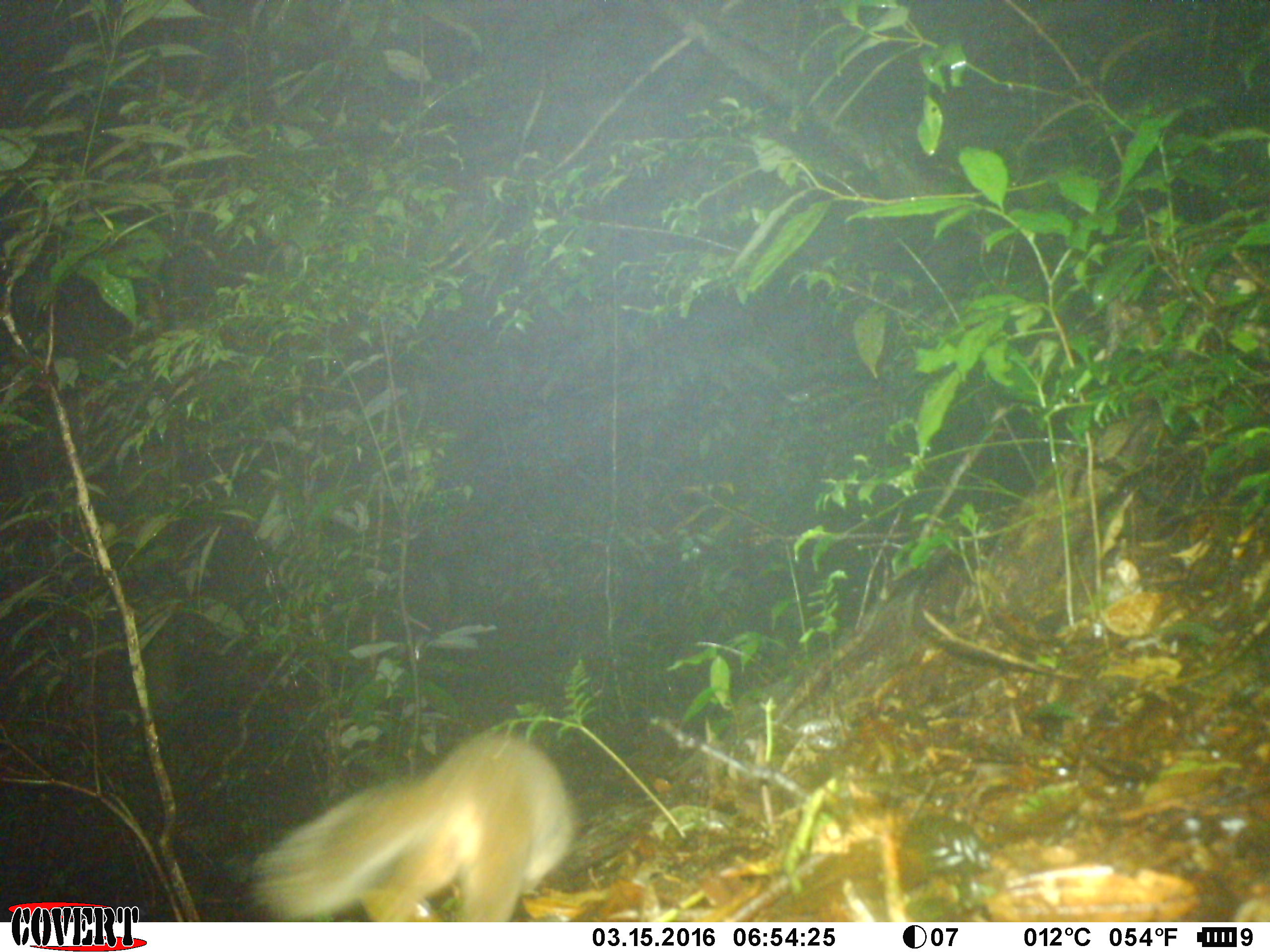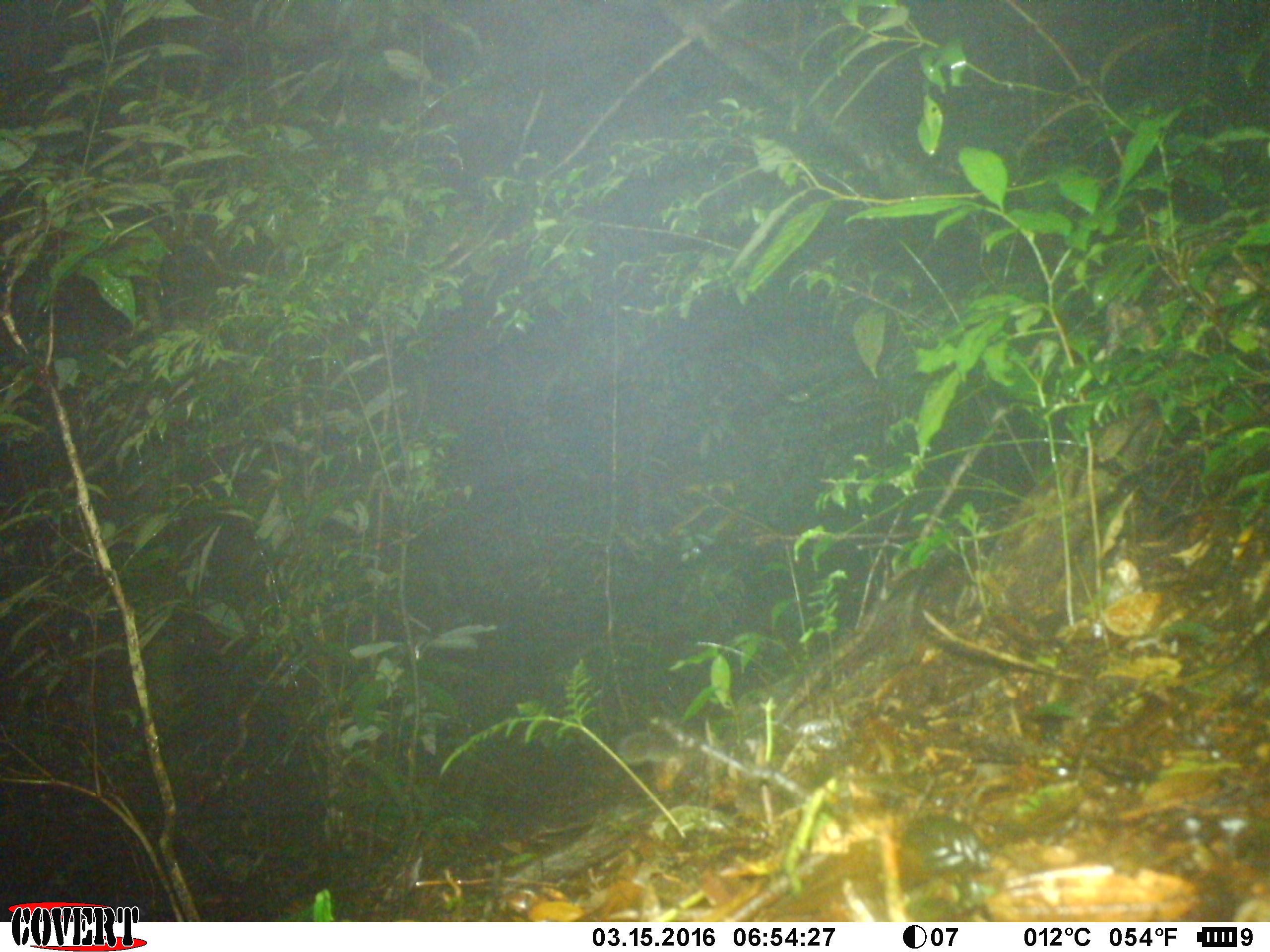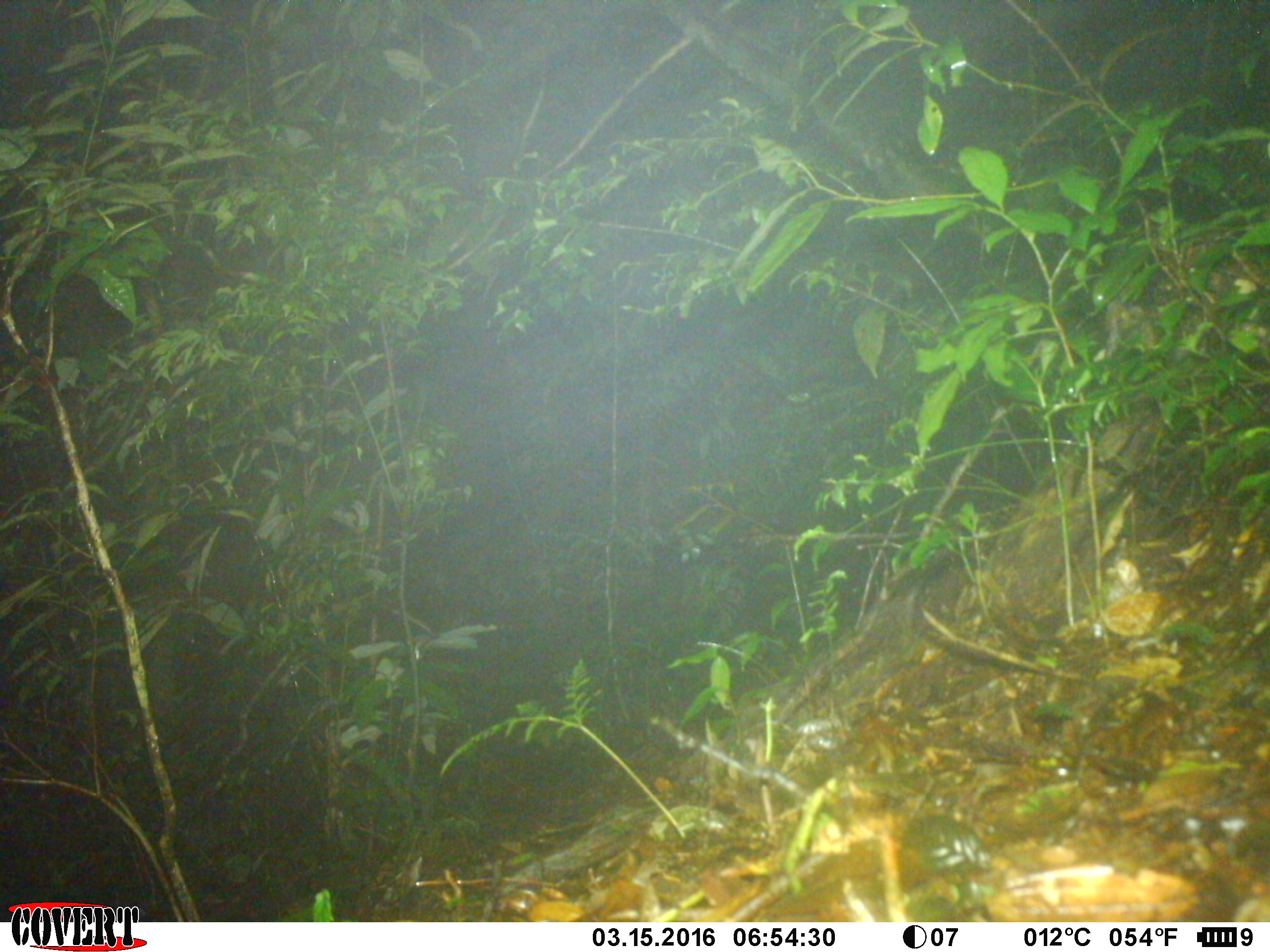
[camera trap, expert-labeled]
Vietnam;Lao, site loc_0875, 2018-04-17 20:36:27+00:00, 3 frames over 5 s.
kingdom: Animalia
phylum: Chordata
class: Mammalia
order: Carnivora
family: Mustelidae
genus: Melogale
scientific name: Melogale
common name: ferret badger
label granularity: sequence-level